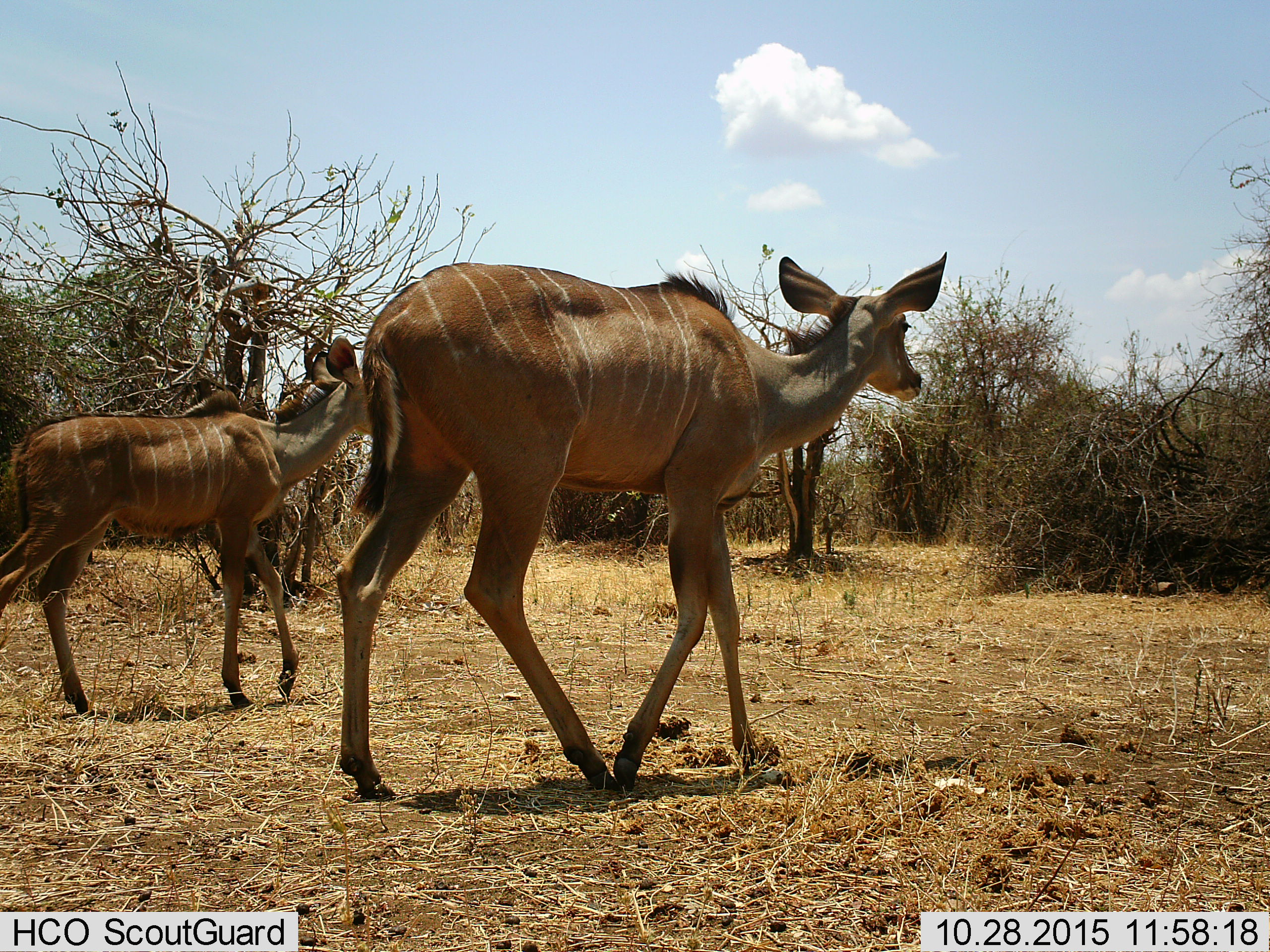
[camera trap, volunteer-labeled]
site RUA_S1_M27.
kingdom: Animalia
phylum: Chordata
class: Mammalia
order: Artiodactyla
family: Bovidae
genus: Tragelaphus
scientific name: Tragelaphus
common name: kudu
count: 2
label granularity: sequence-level